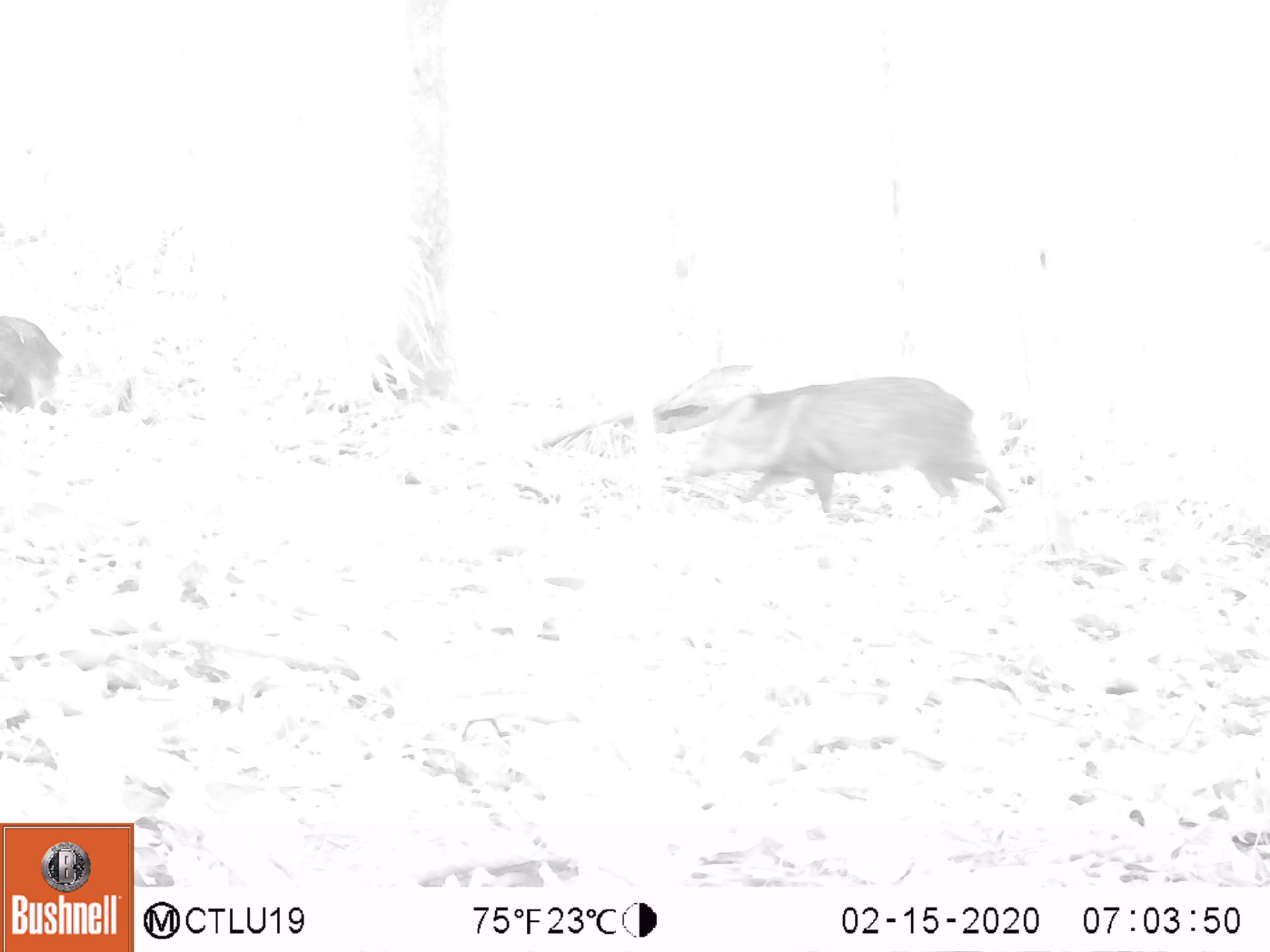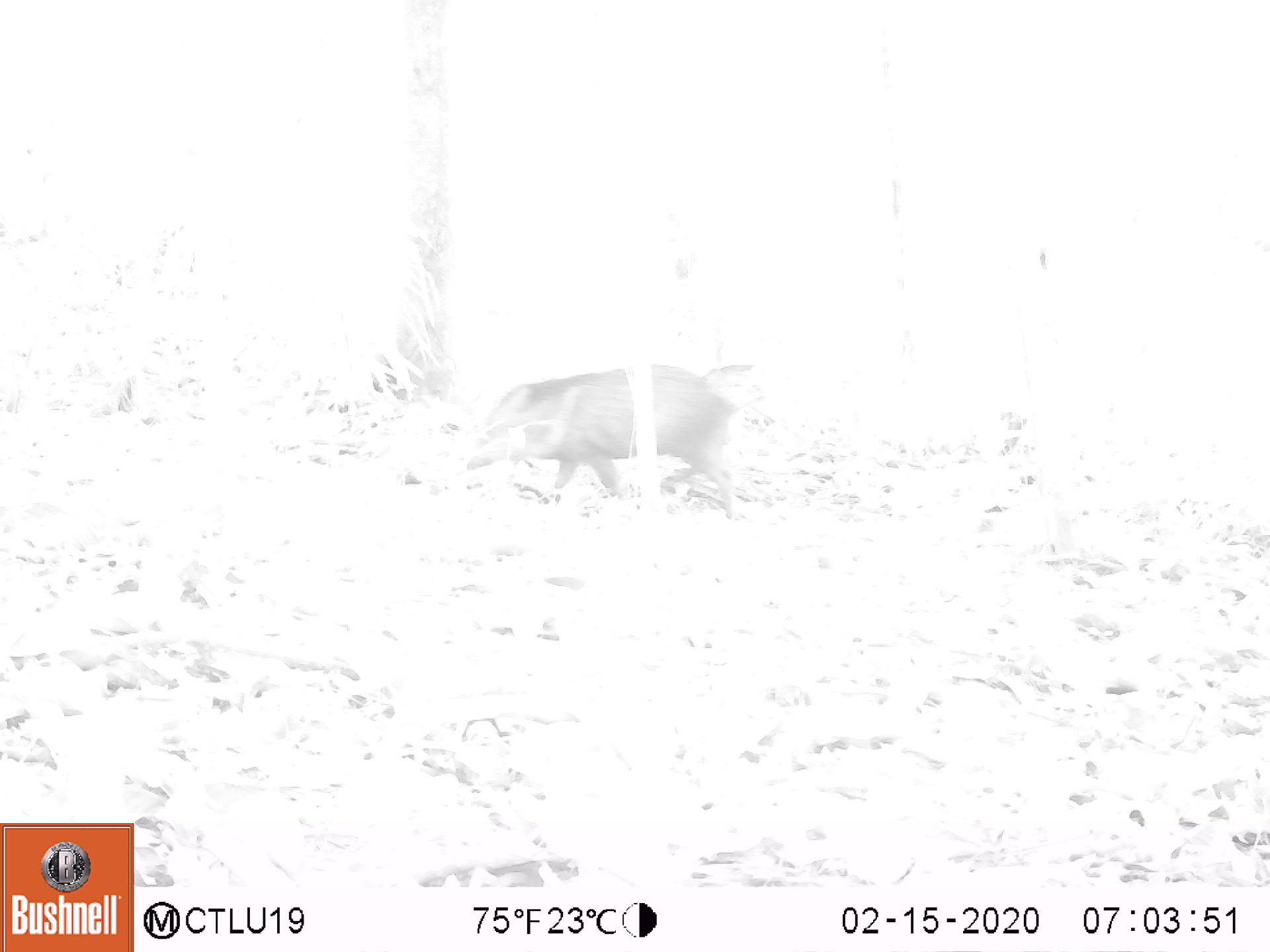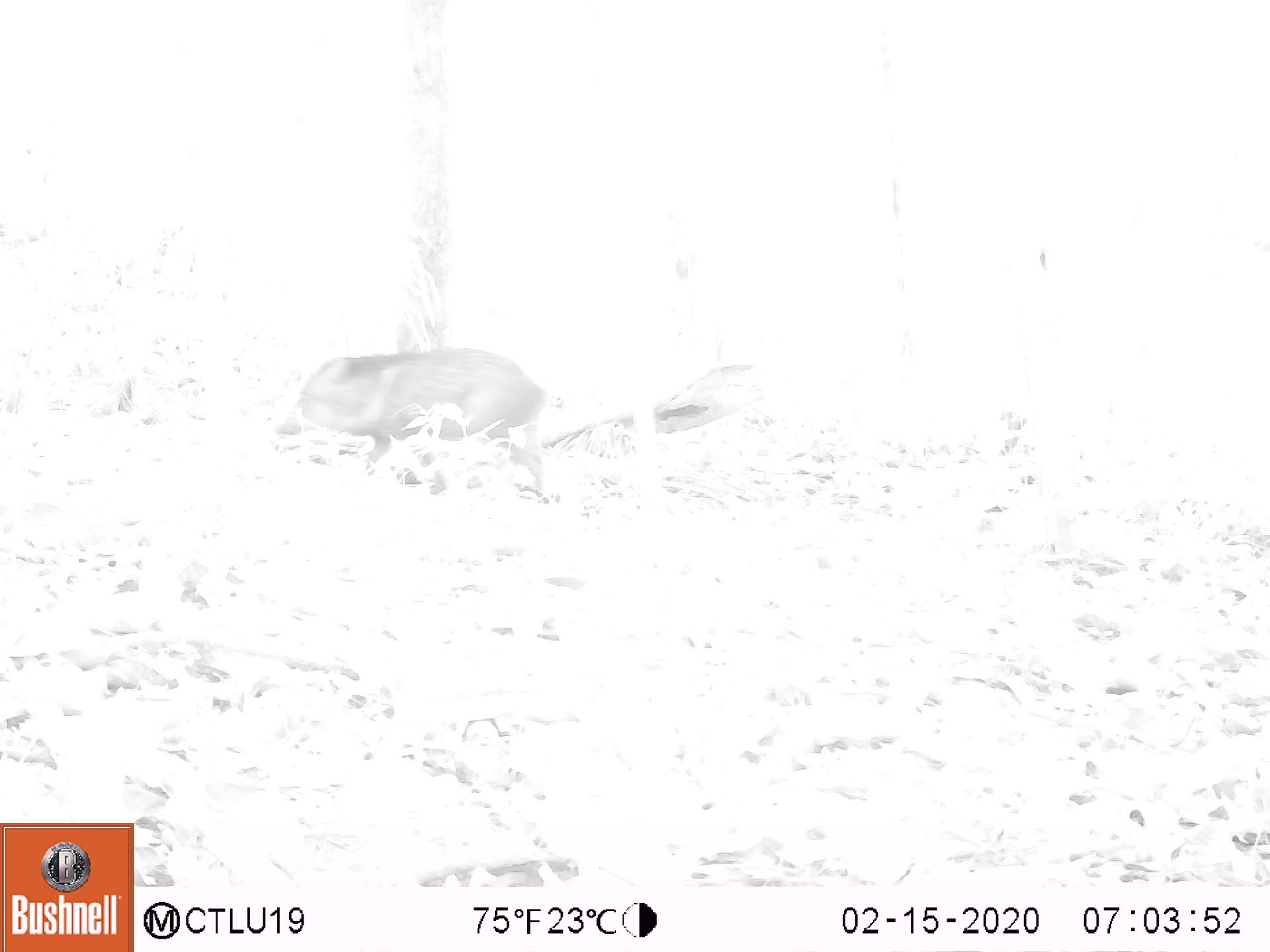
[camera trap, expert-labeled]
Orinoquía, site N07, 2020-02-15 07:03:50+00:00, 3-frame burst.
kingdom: Animalia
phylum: Chordata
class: Mammalia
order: Artiodactyla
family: Tayassuidae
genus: Pecari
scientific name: Pecari tajacu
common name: collared peccary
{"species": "collared peccary (Pecari tajacu)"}